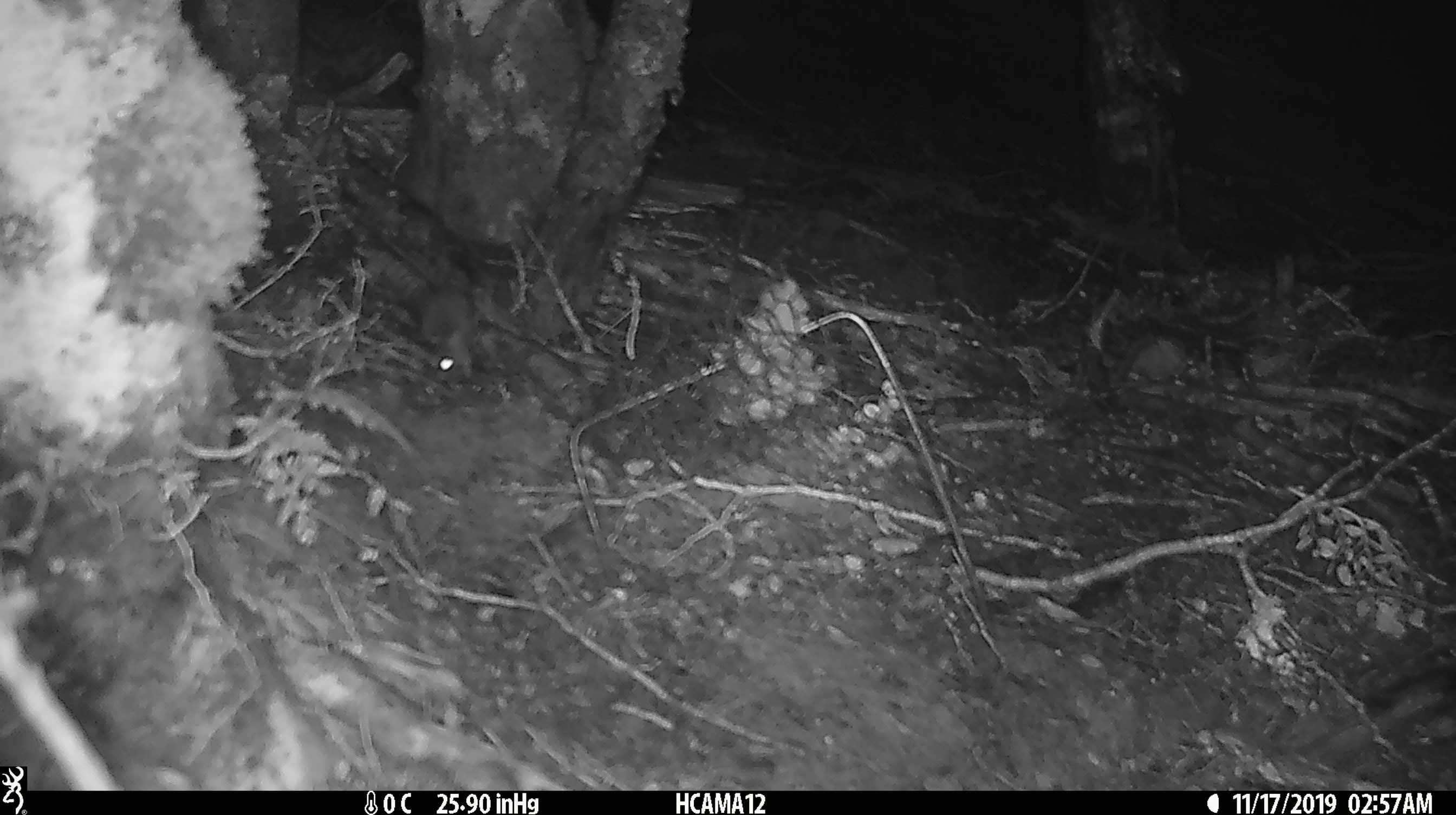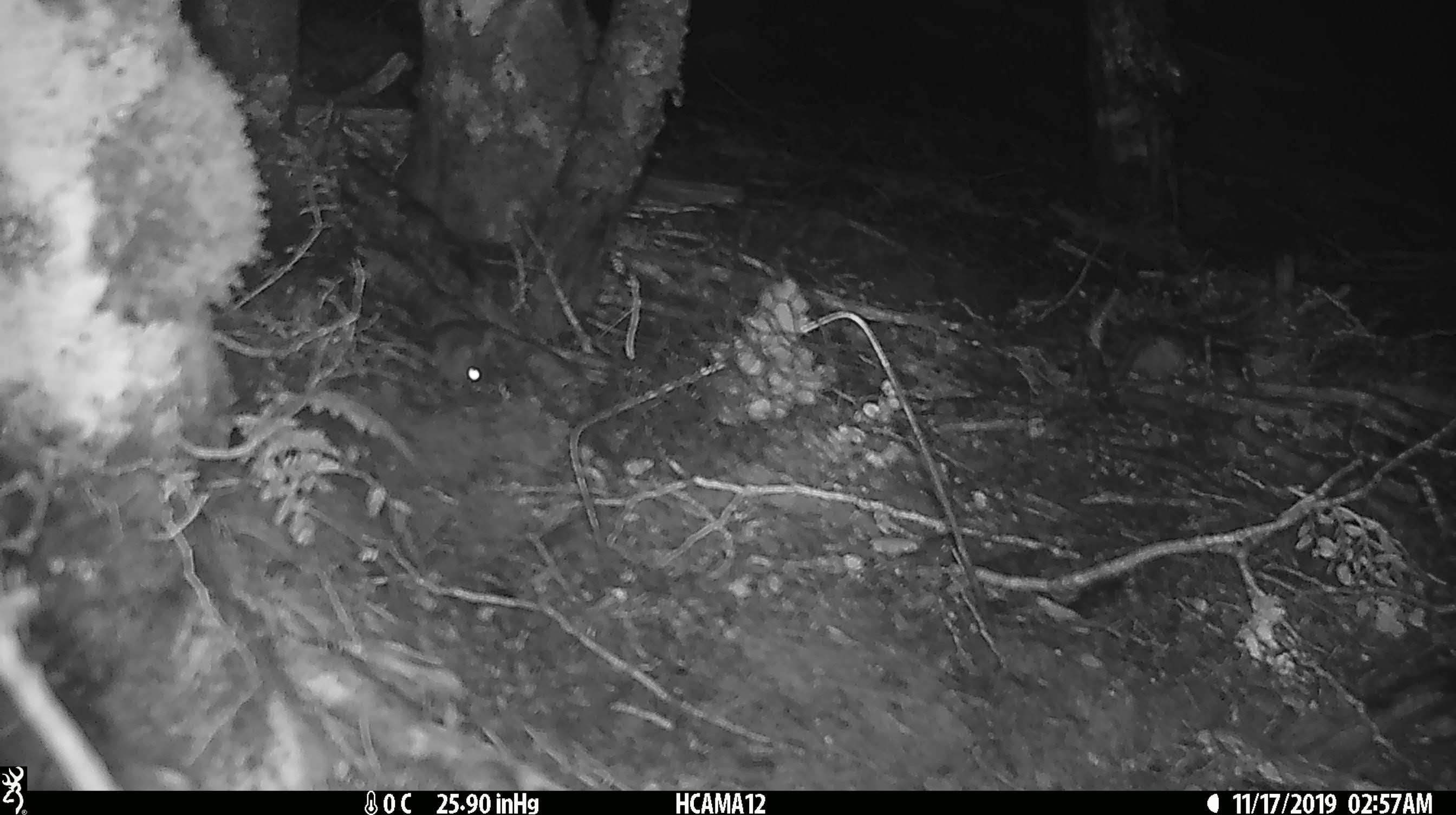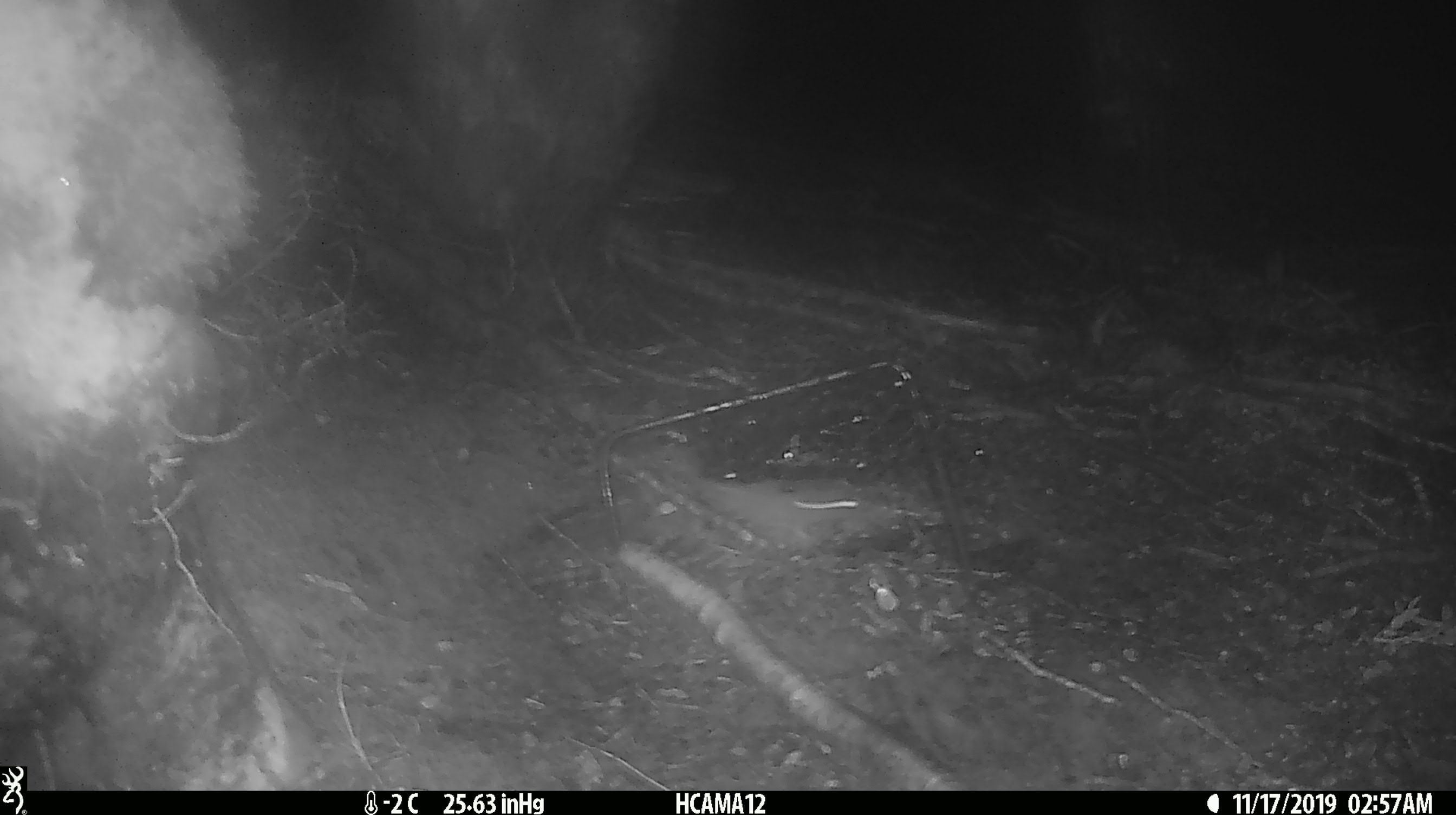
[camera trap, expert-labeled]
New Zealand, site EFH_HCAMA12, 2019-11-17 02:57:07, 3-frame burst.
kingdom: Animalia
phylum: Chordata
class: Mammalia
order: Rodentia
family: Muridae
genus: Mus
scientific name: Mus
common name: mouse